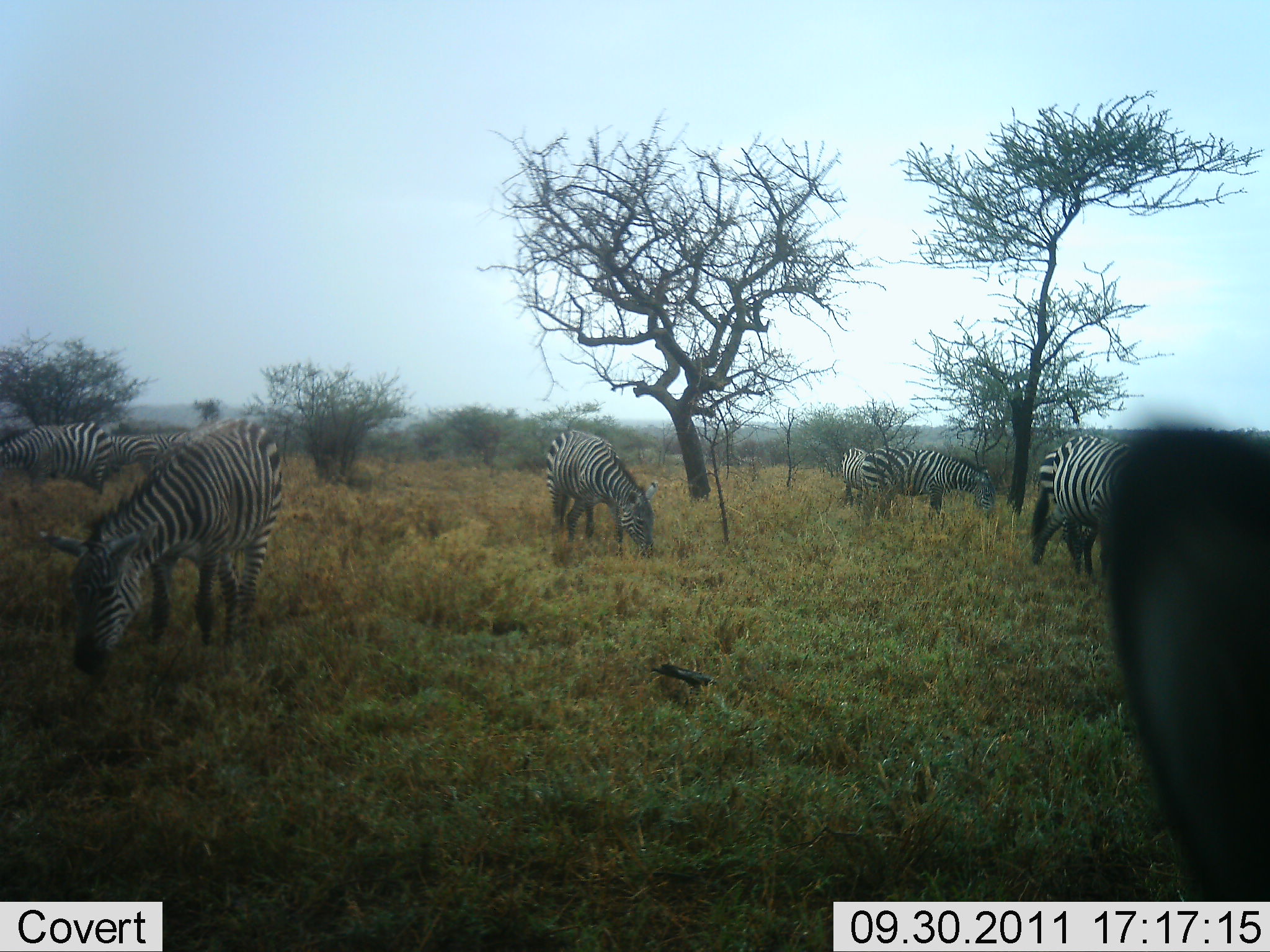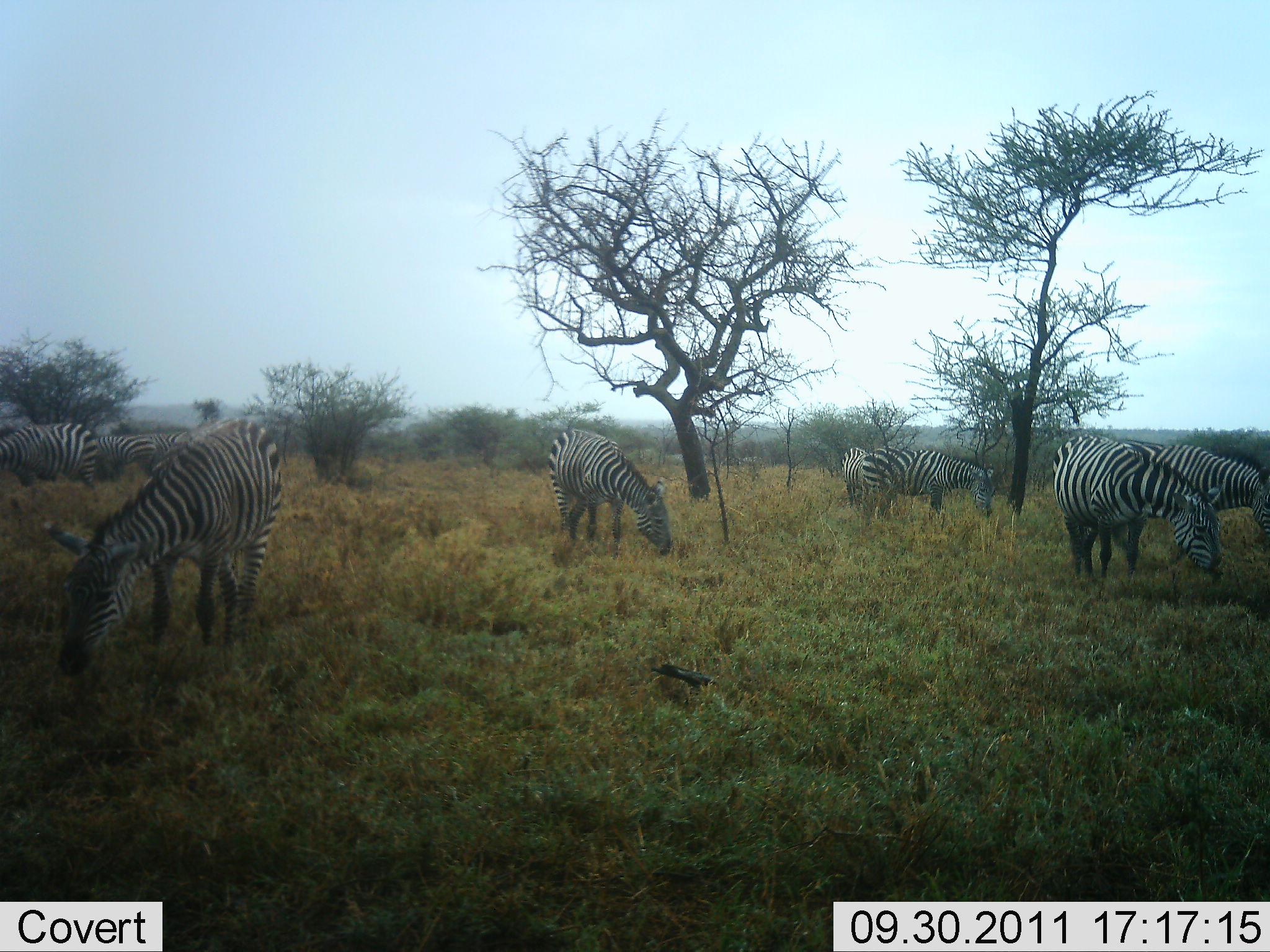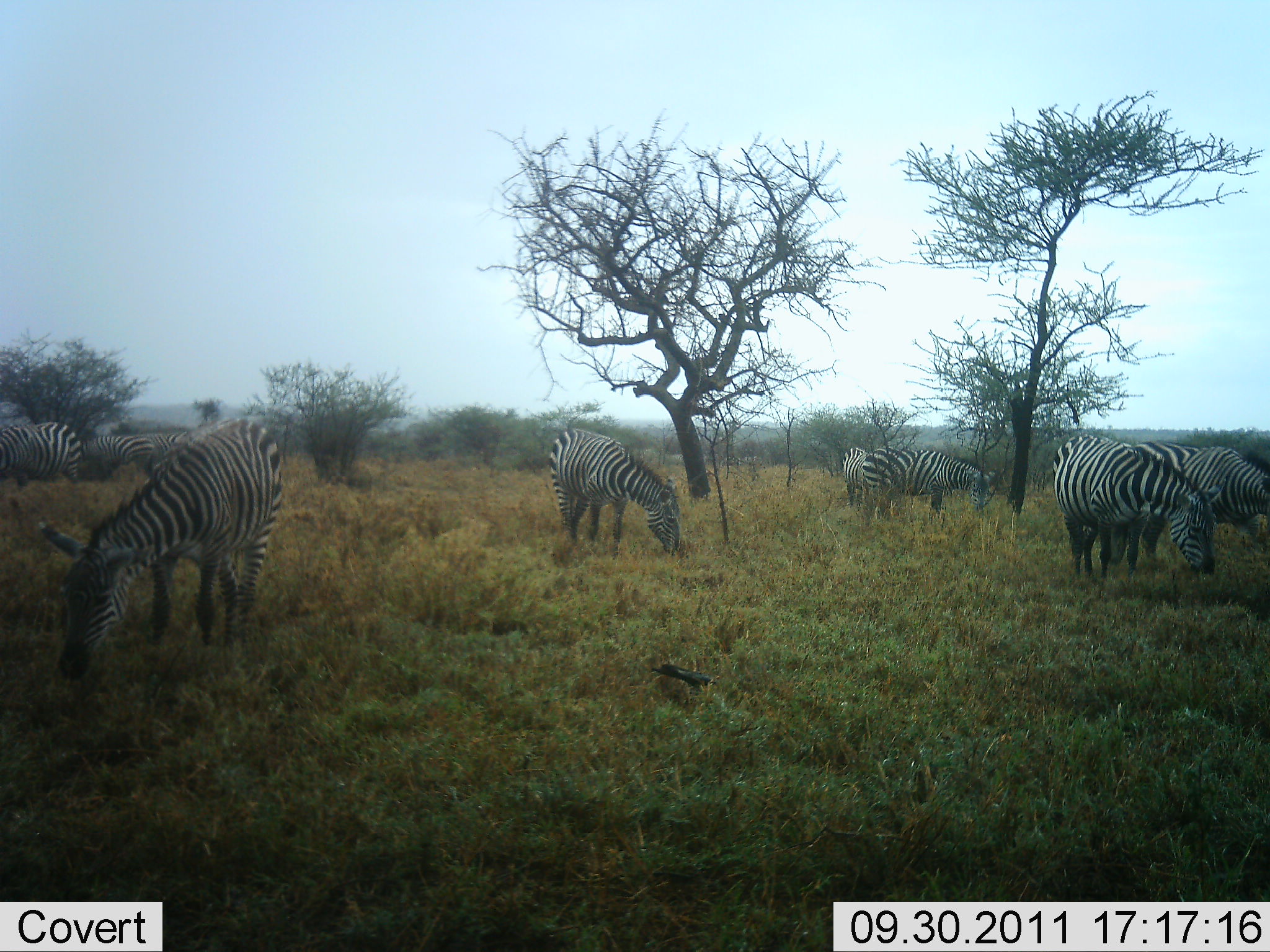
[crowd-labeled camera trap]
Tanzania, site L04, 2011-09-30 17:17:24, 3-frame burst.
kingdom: Animalia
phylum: Chordata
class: Mammalia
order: Perissodactyla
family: Equidae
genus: Equus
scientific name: Equus quagga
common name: plains zebra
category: zebra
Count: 9.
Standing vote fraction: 15%.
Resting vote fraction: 0%.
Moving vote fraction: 8%.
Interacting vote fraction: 0%.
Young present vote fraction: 0%.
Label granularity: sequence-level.